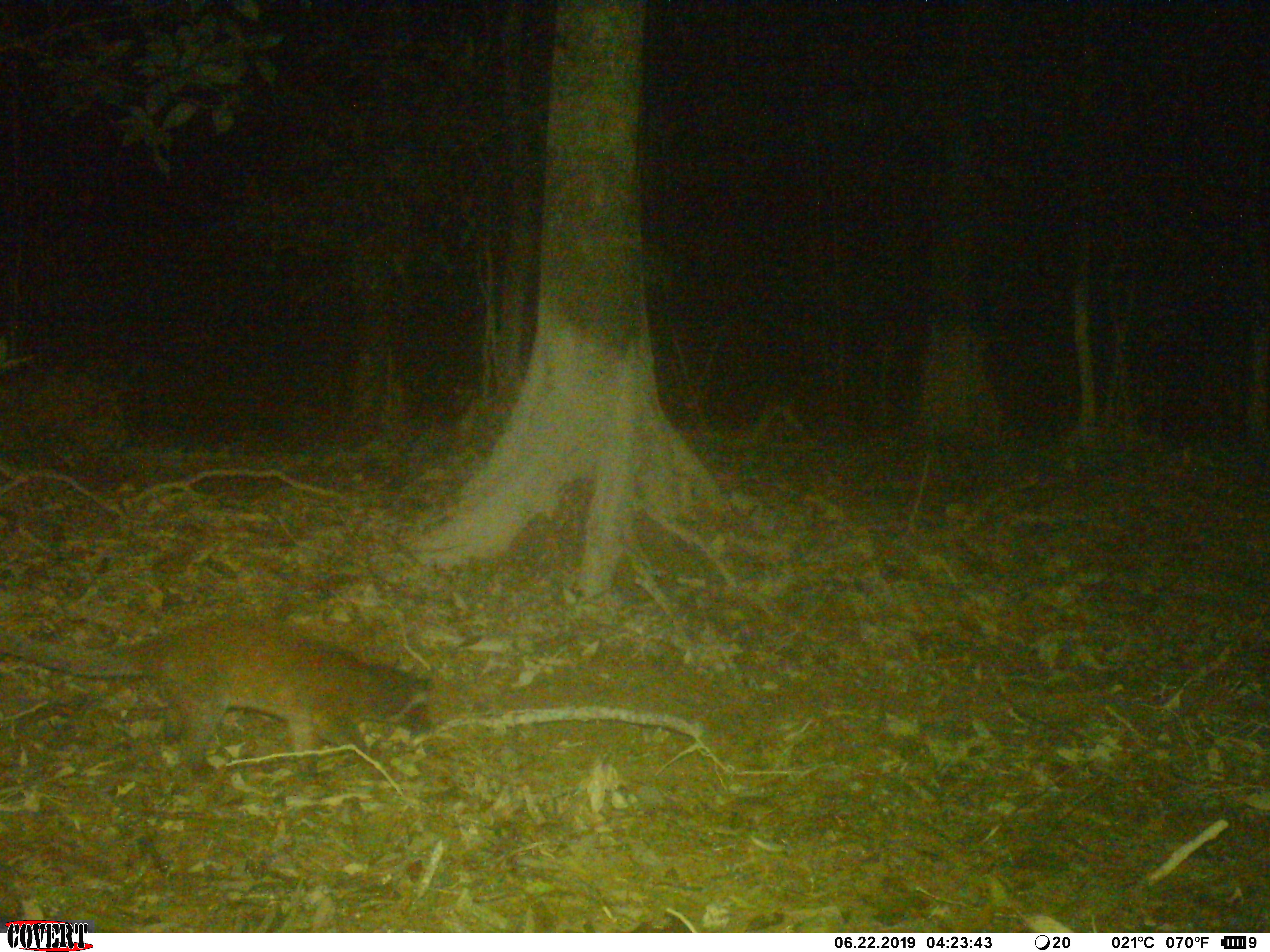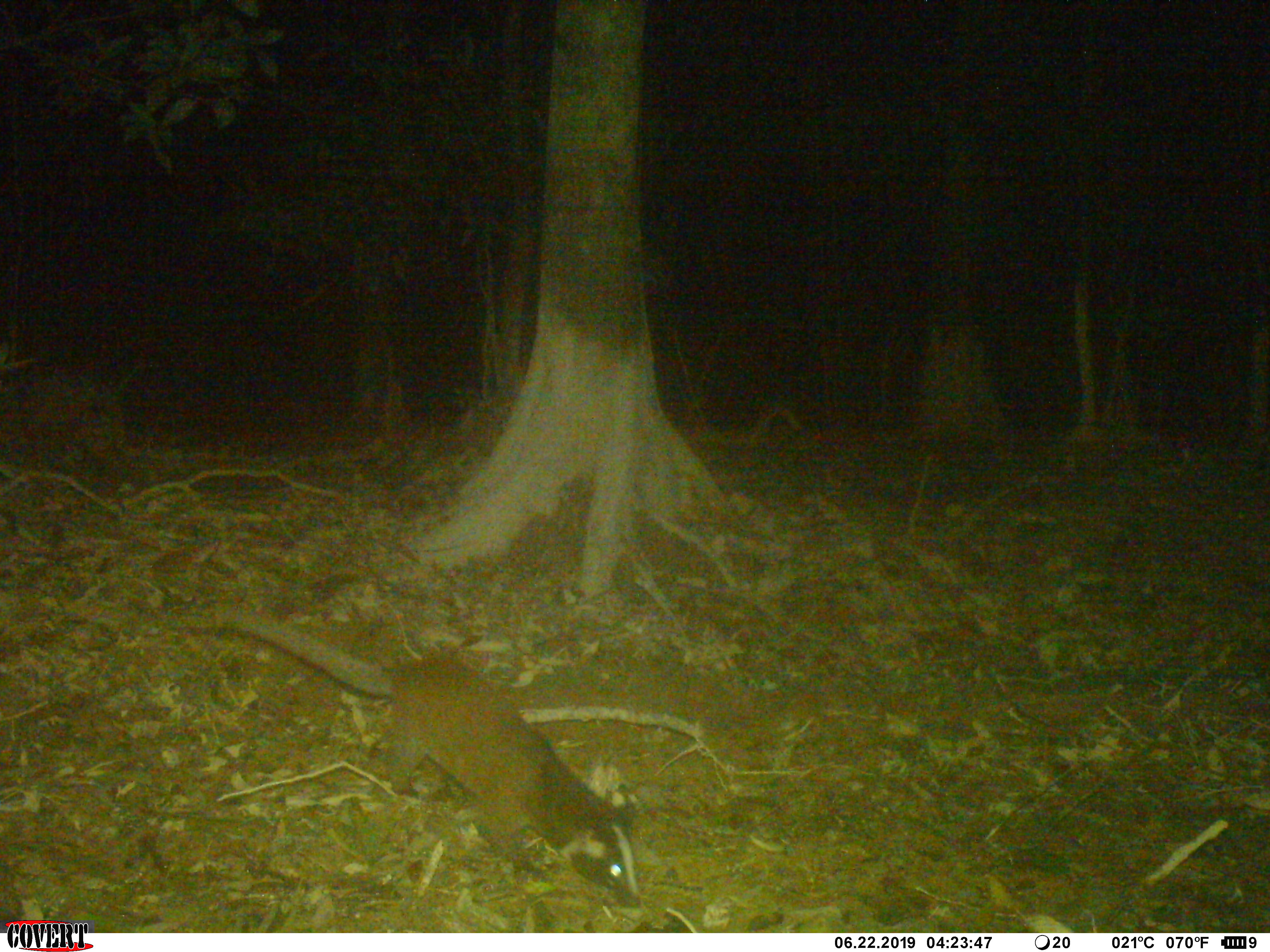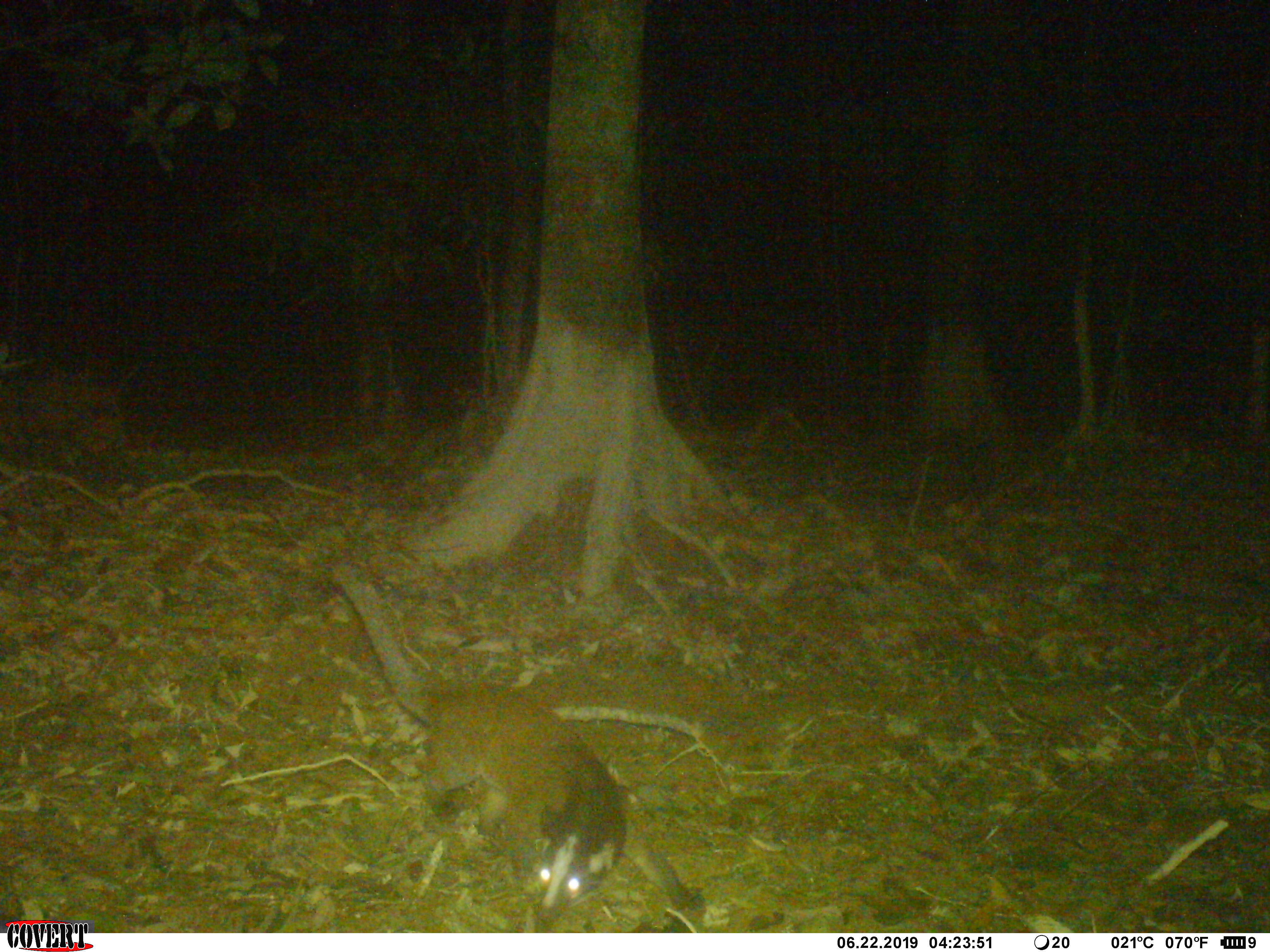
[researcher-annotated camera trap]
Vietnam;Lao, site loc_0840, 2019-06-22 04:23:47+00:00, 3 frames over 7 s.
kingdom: Animalia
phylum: Chordata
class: Mammalia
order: Carnivora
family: Viverridae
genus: Paguma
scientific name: Paguma larvata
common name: masked palm civet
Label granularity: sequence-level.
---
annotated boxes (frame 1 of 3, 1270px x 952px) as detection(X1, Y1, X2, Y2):
masked palm civet: detection(0, 614, 436, 782)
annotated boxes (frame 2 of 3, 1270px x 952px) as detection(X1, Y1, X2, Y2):
masked palm civet: detection(223, 605, 642, 908)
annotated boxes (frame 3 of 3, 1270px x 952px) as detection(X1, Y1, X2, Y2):
masked palm civet: detection(325, 560, 703, 925)